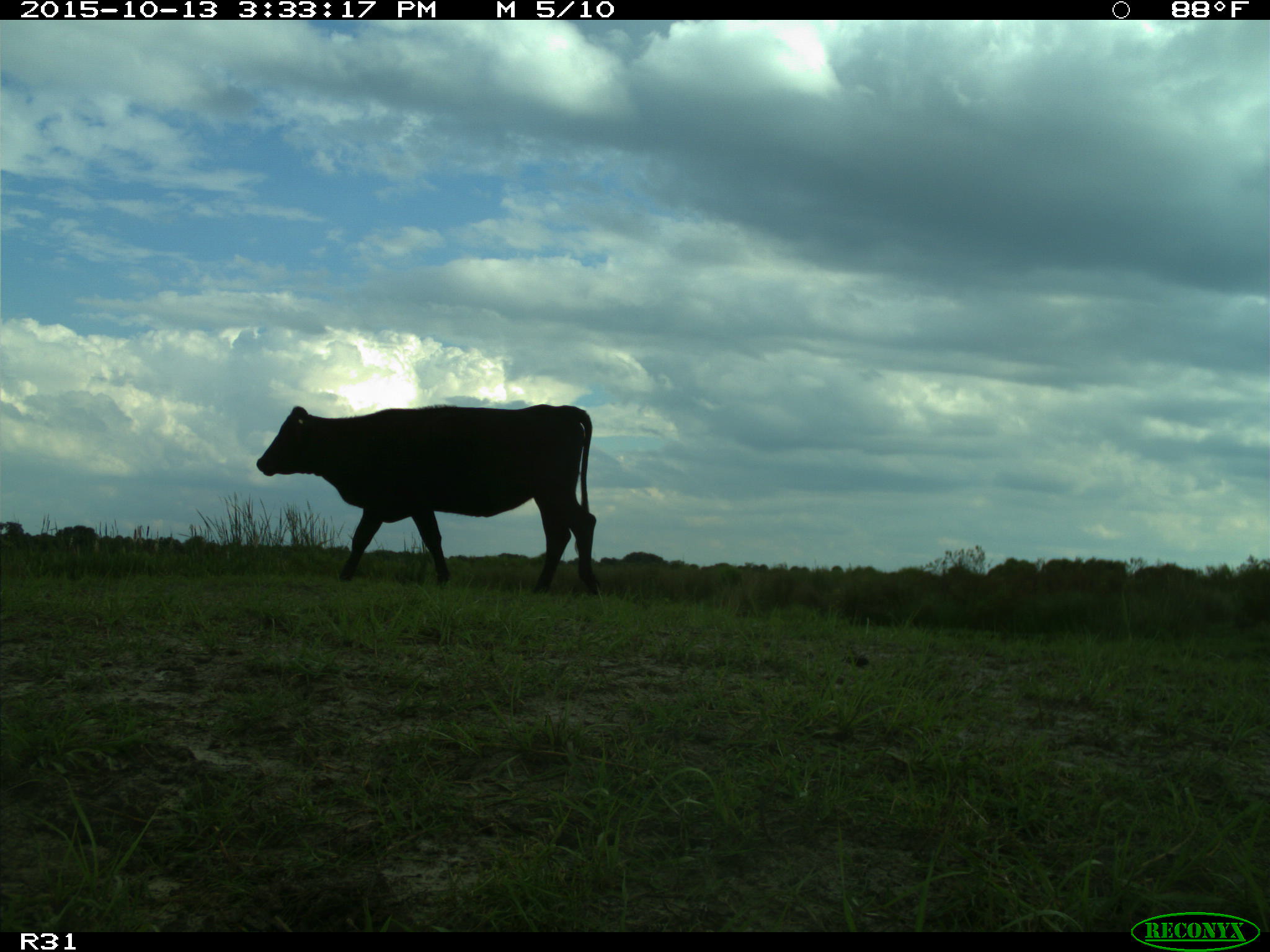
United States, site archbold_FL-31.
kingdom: Animalia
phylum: Chordata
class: Mammalia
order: Artiodactyla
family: Bovidae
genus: Bos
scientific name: Bos taurus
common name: domestic cow